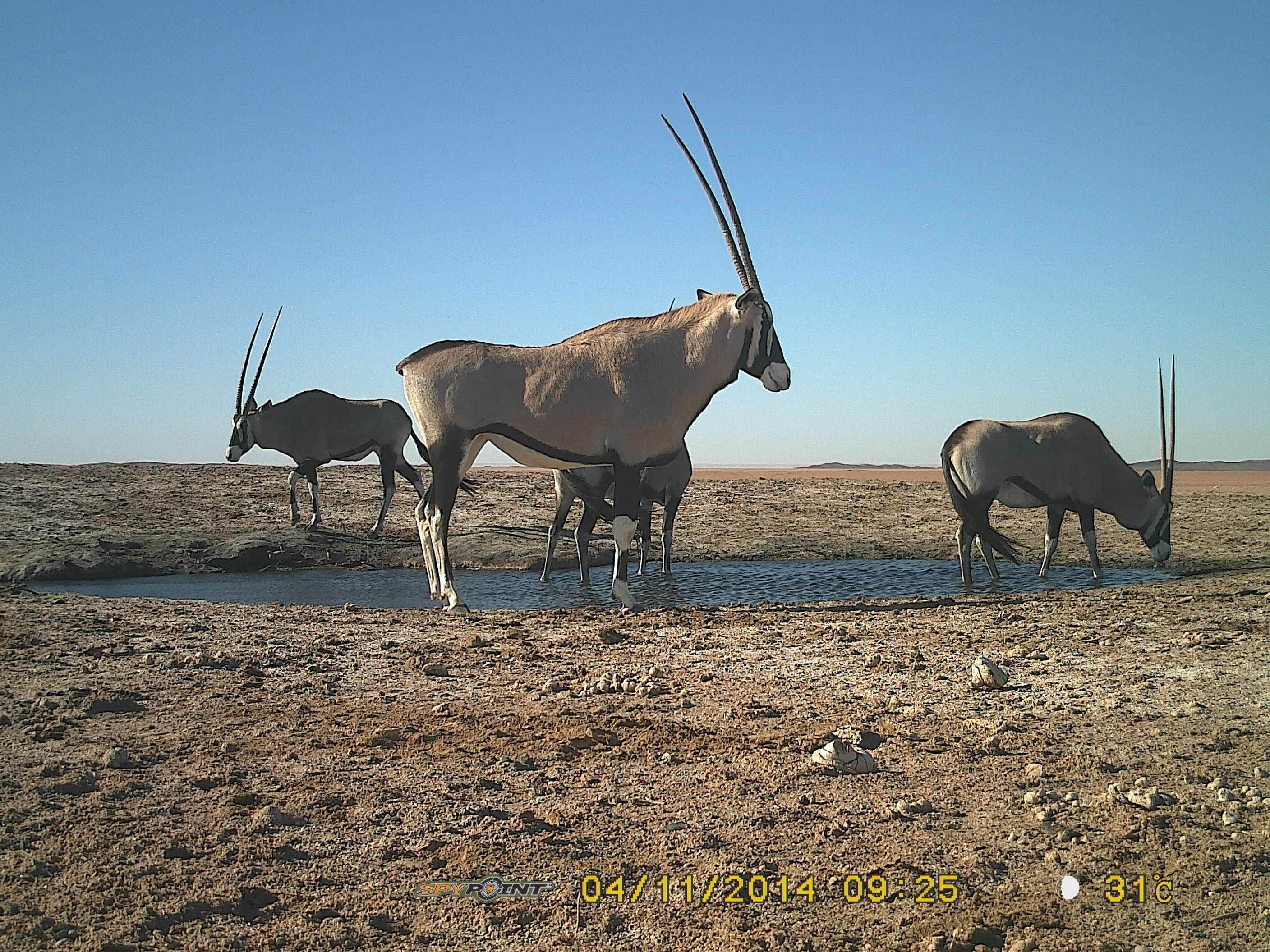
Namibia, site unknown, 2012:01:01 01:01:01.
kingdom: Animalia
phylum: Chordata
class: Mammalia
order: Artiodactyla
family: Bovidae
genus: Oryx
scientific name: Oryx gazella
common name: gemsbok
Oryx gazella (gemsbok).